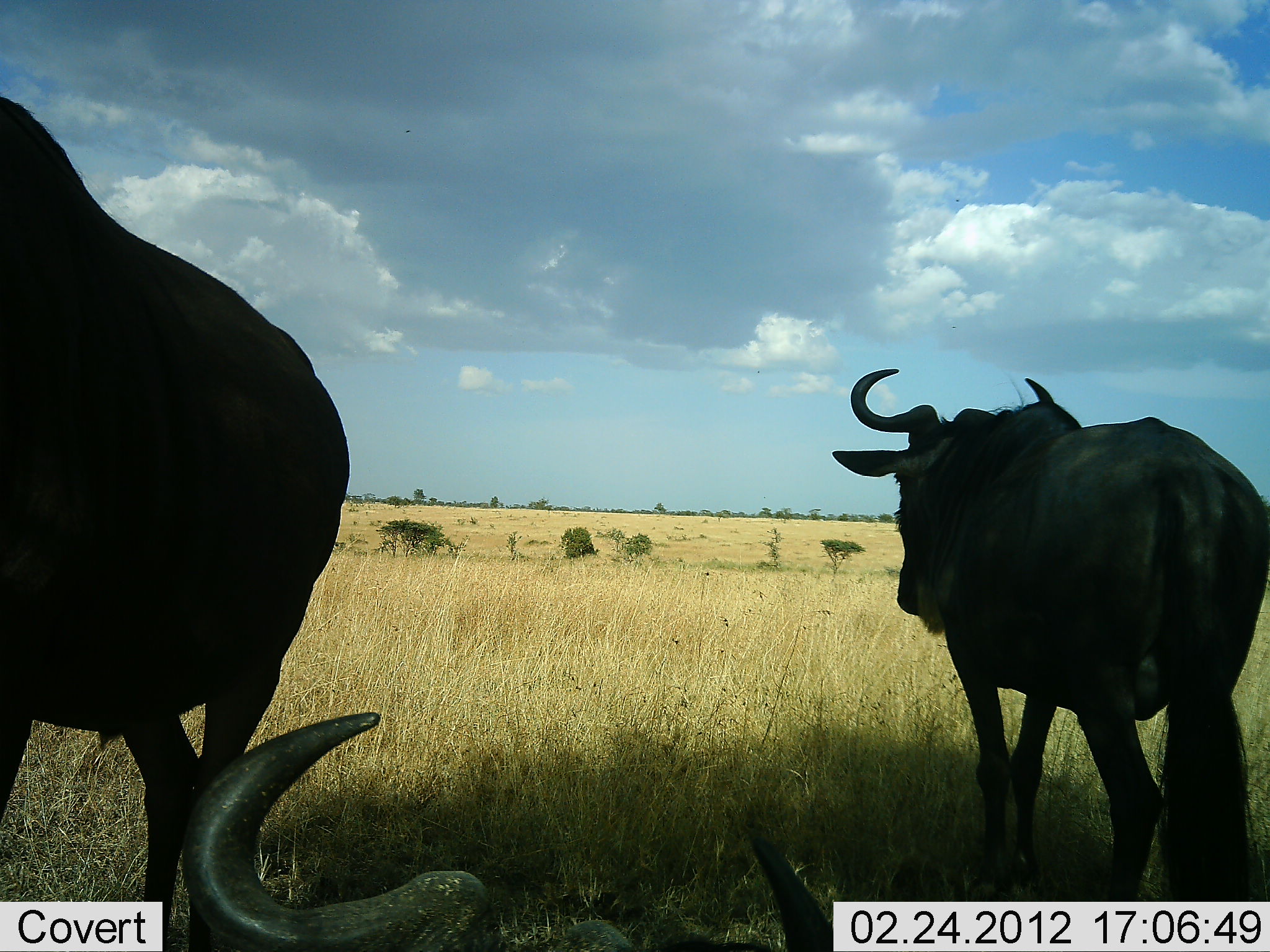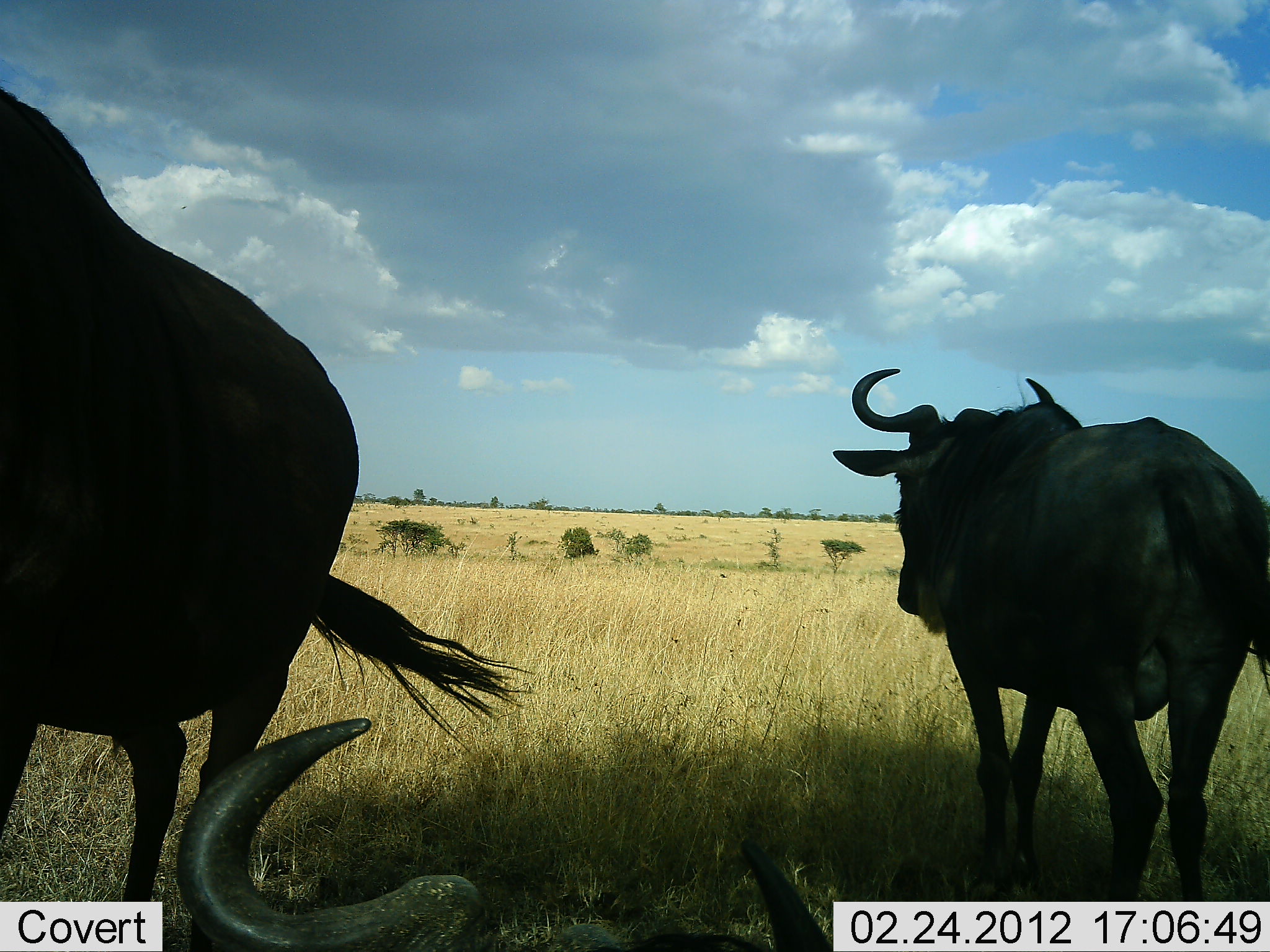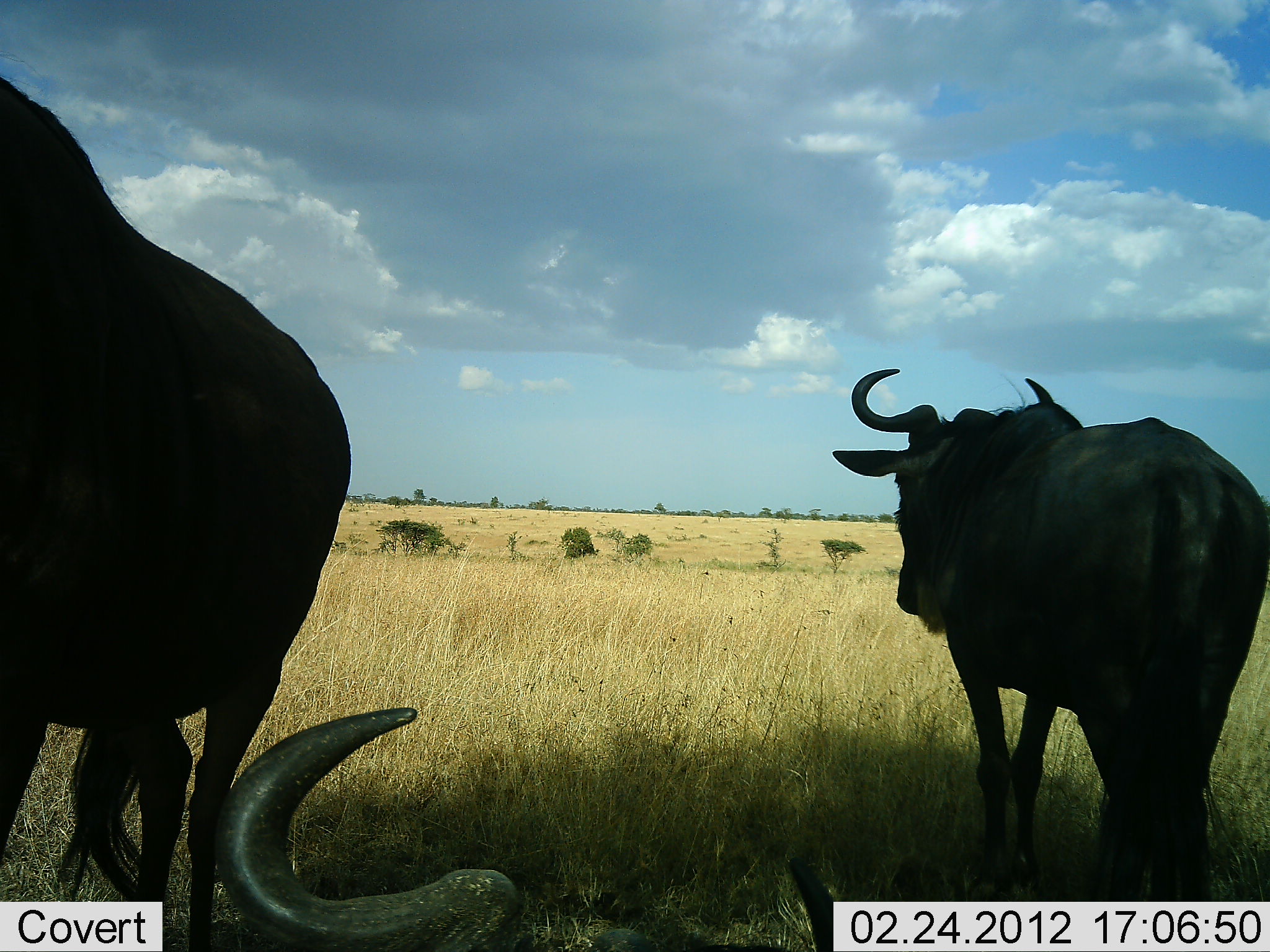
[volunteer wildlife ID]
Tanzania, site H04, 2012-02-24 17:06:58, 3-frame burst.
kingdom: Animalia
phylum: Chordata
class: Mammalia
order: Artiodactyla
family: Bovidae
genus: Connochaetes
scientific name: Connochaetes taurinus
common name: blue wildebeest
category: wildebeest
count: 3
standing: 100%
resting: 76%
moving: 12%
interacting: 0%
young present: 0%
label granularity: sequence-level